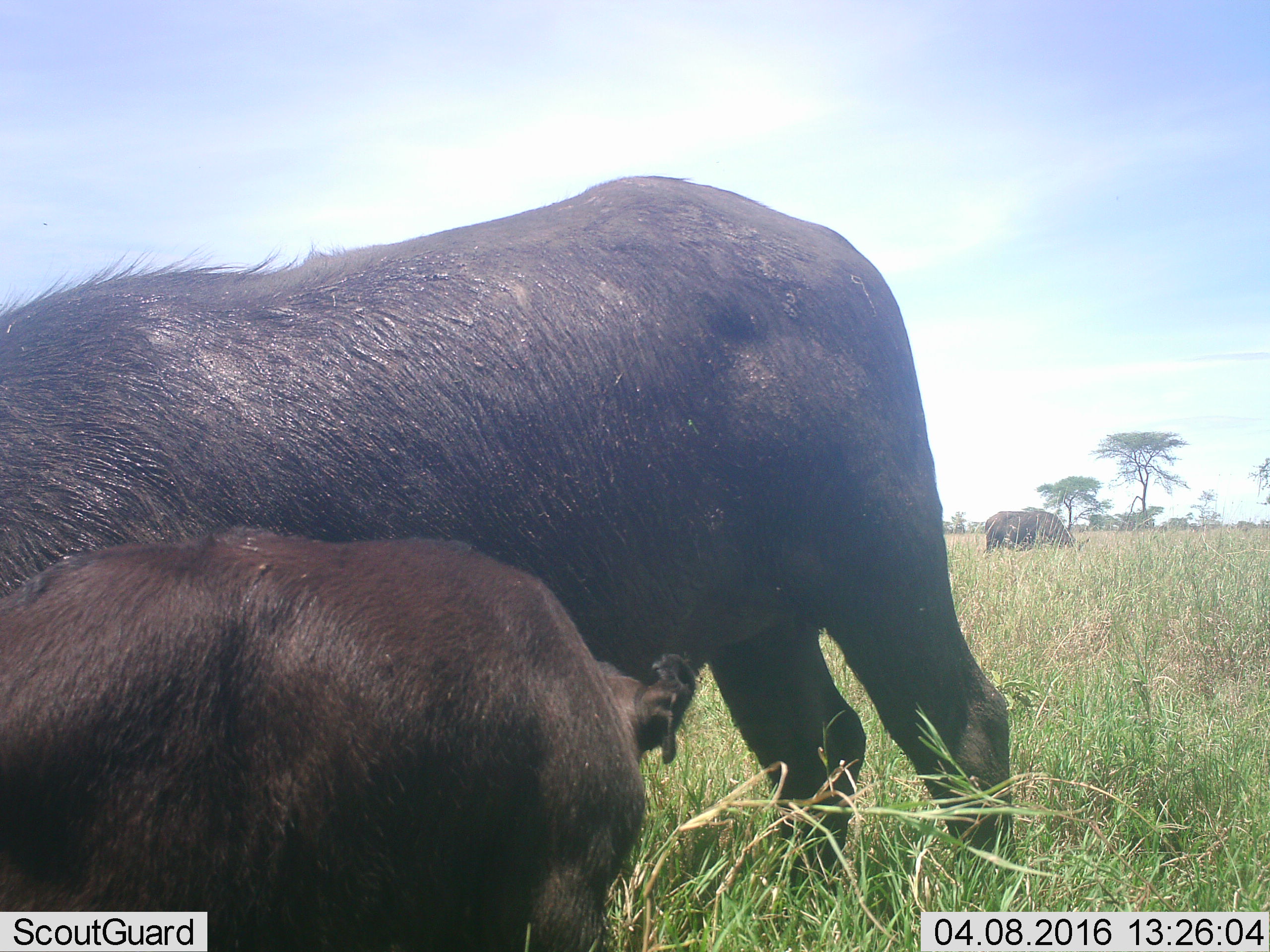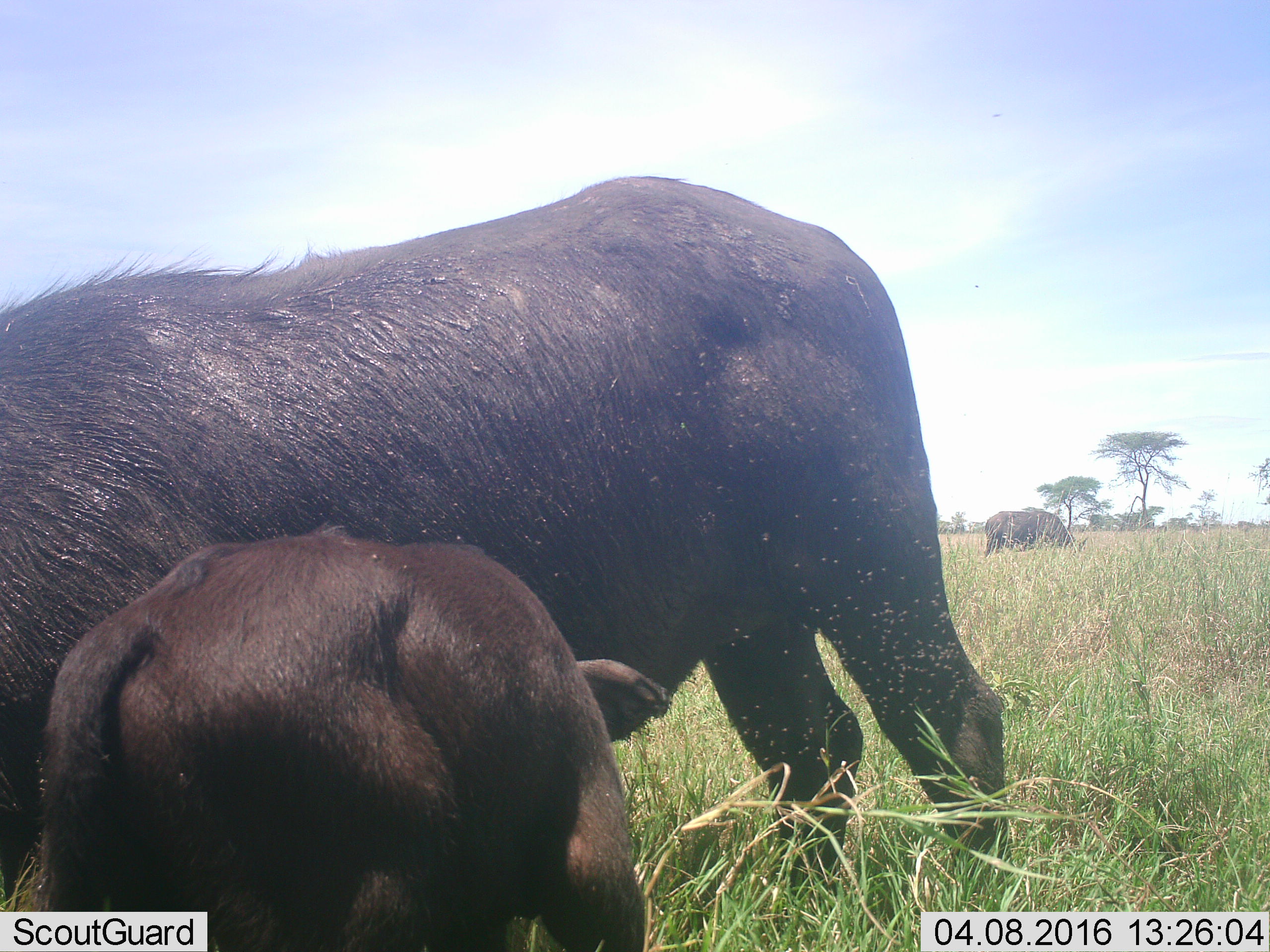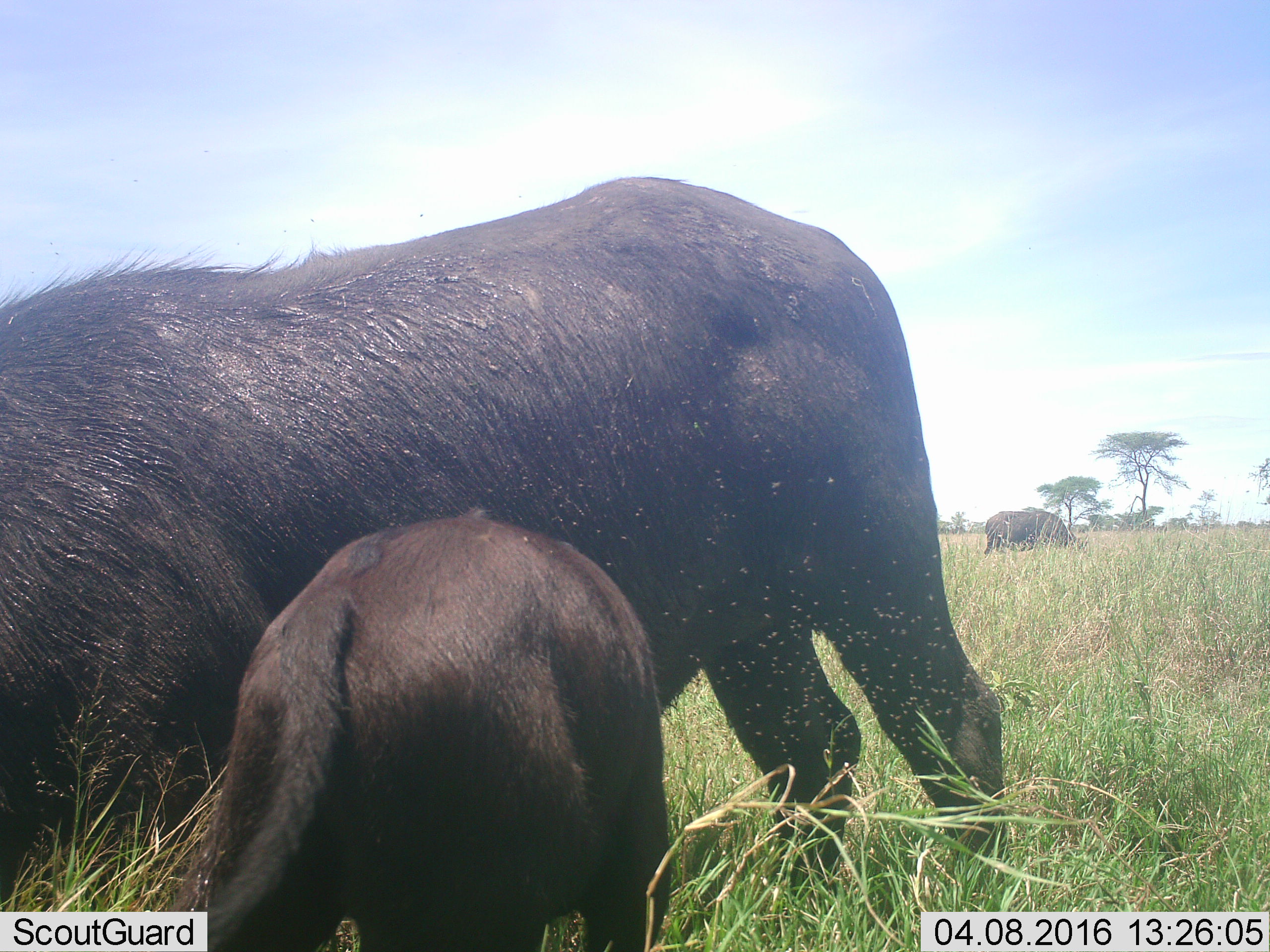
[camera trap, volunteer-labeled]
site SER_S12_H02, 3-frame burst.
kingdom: Animalia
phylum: Chordata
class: Mammalia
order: Artiodactyla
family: Bovidae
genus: Syncerus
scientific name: Syncerus caffer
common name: african buffalo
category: buffalo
Buffalo (african buffalo) (Syncerus caffer), count 3. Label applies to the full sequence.